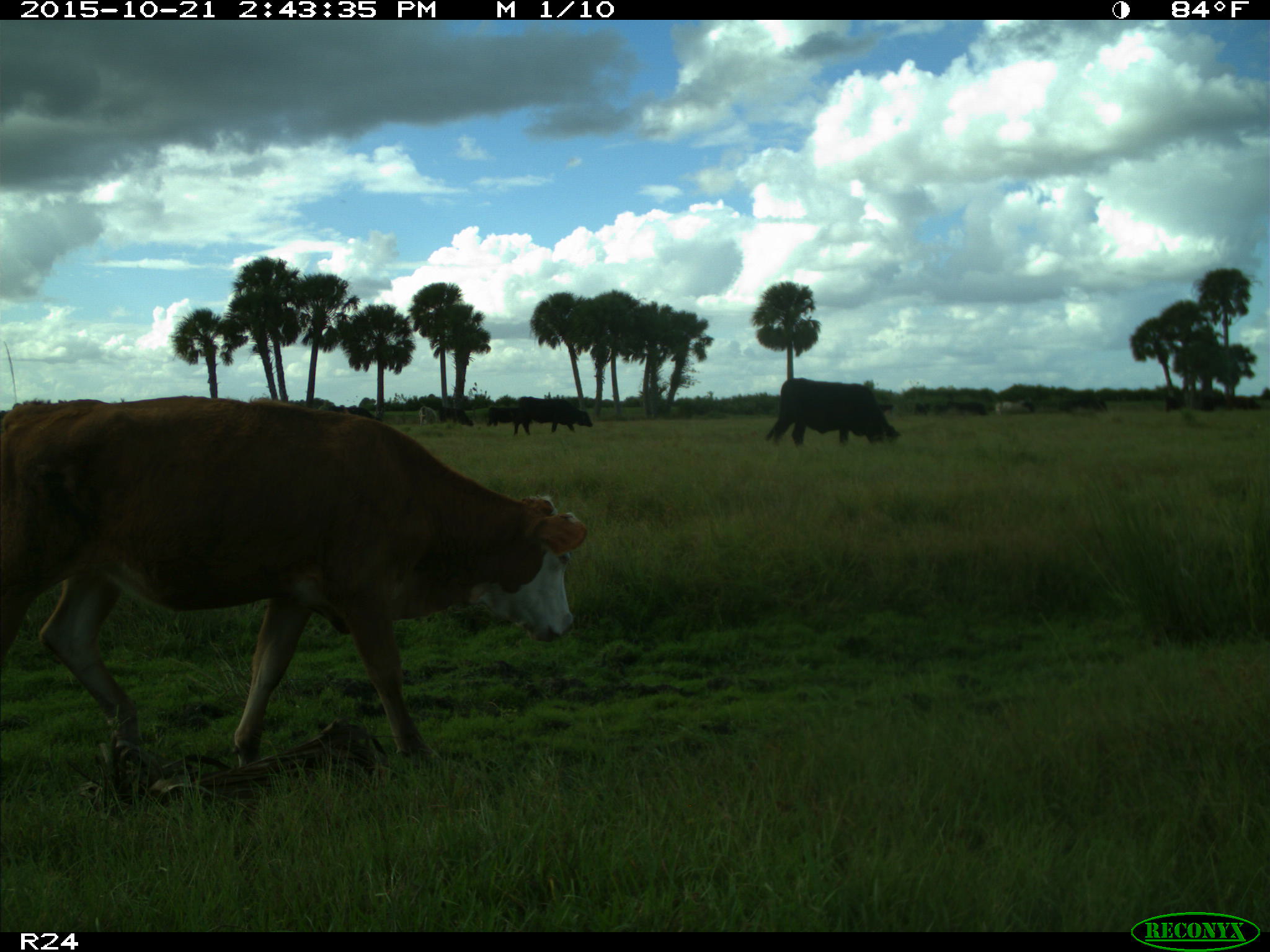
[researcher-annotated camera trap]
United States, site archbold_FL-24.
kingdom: Animalia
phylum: Chordata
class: Mammalia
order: Artiodactyla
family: Bovidae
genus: Bos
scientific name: Bos taurus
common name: domestic cow